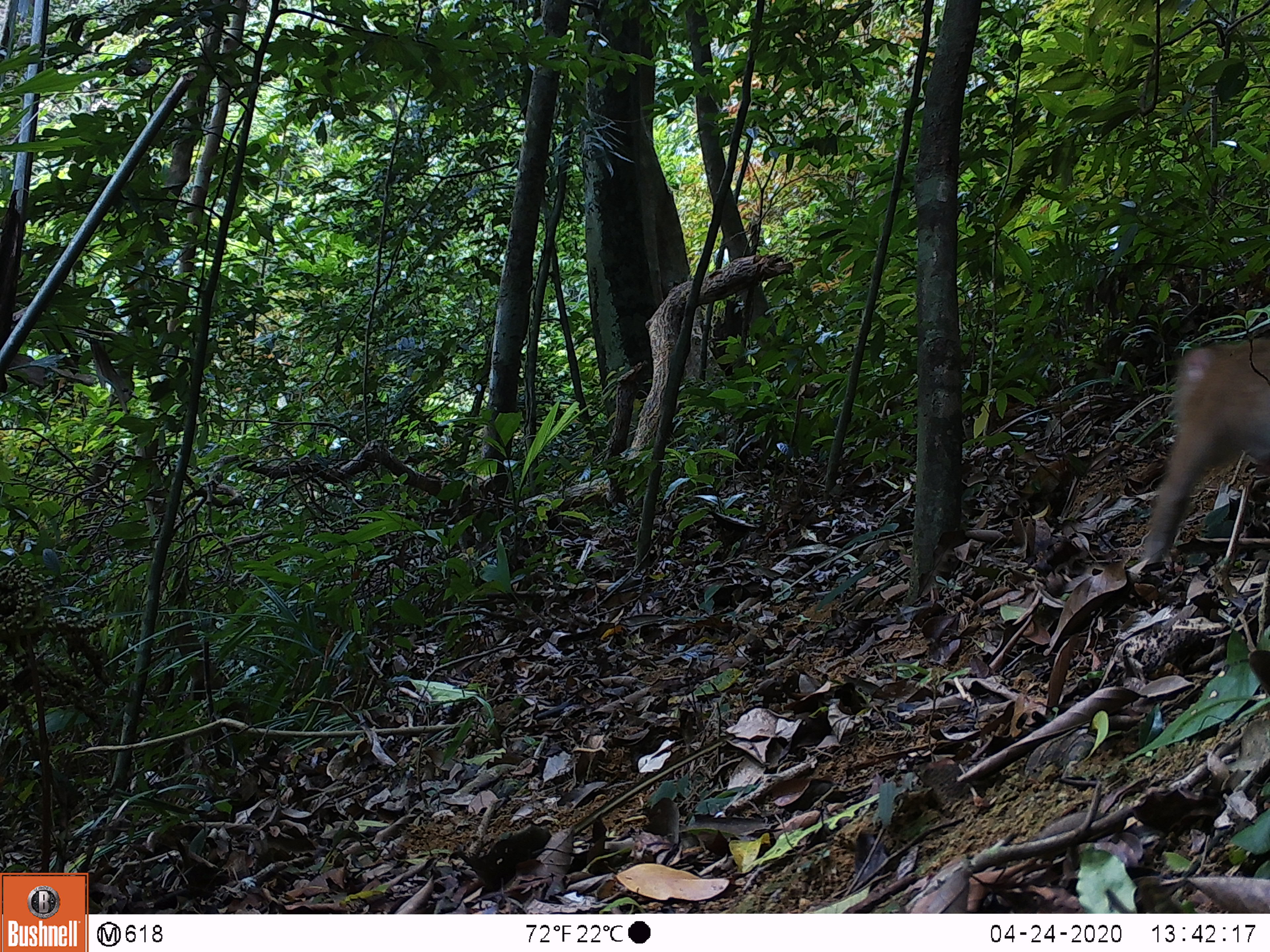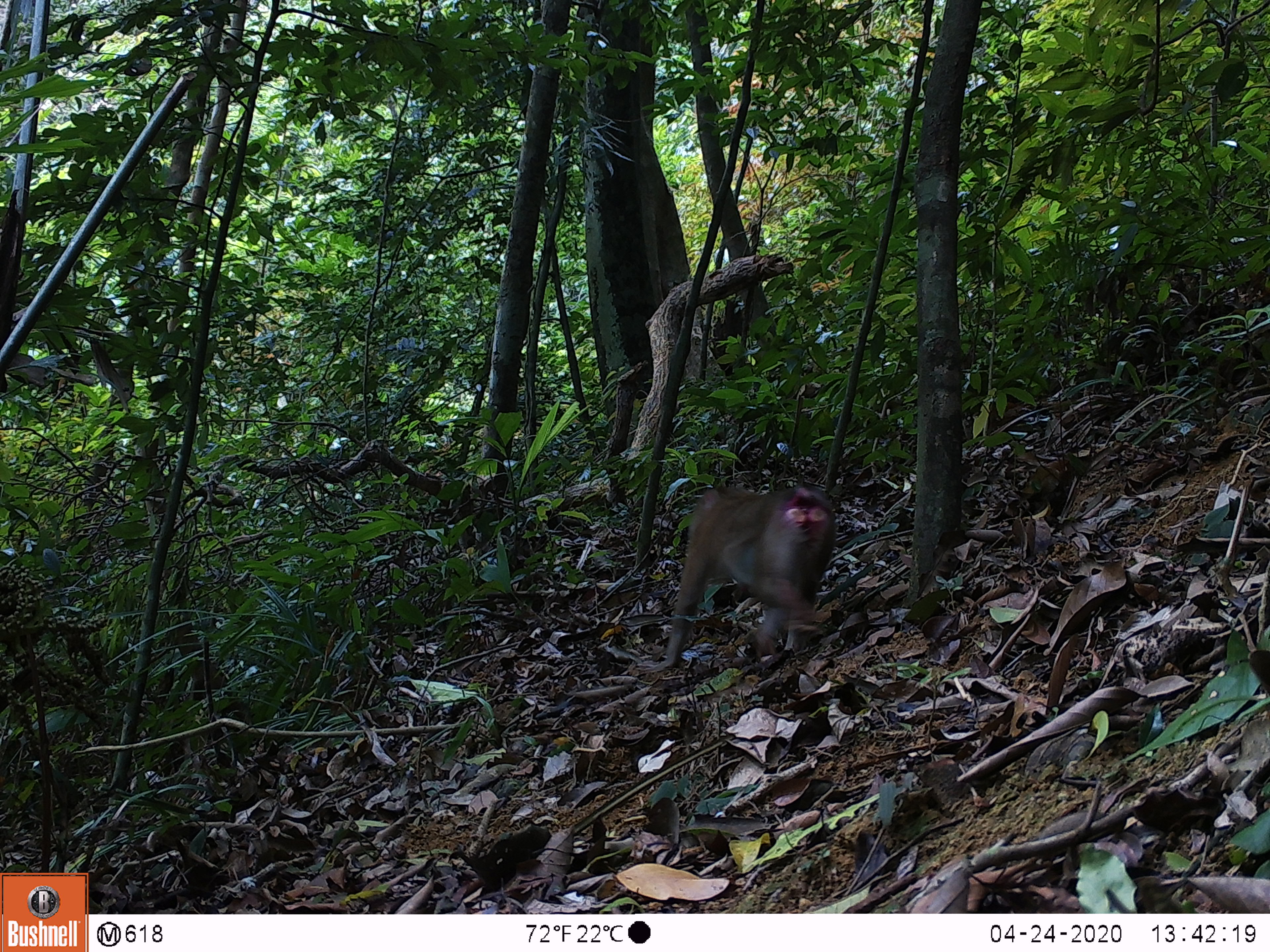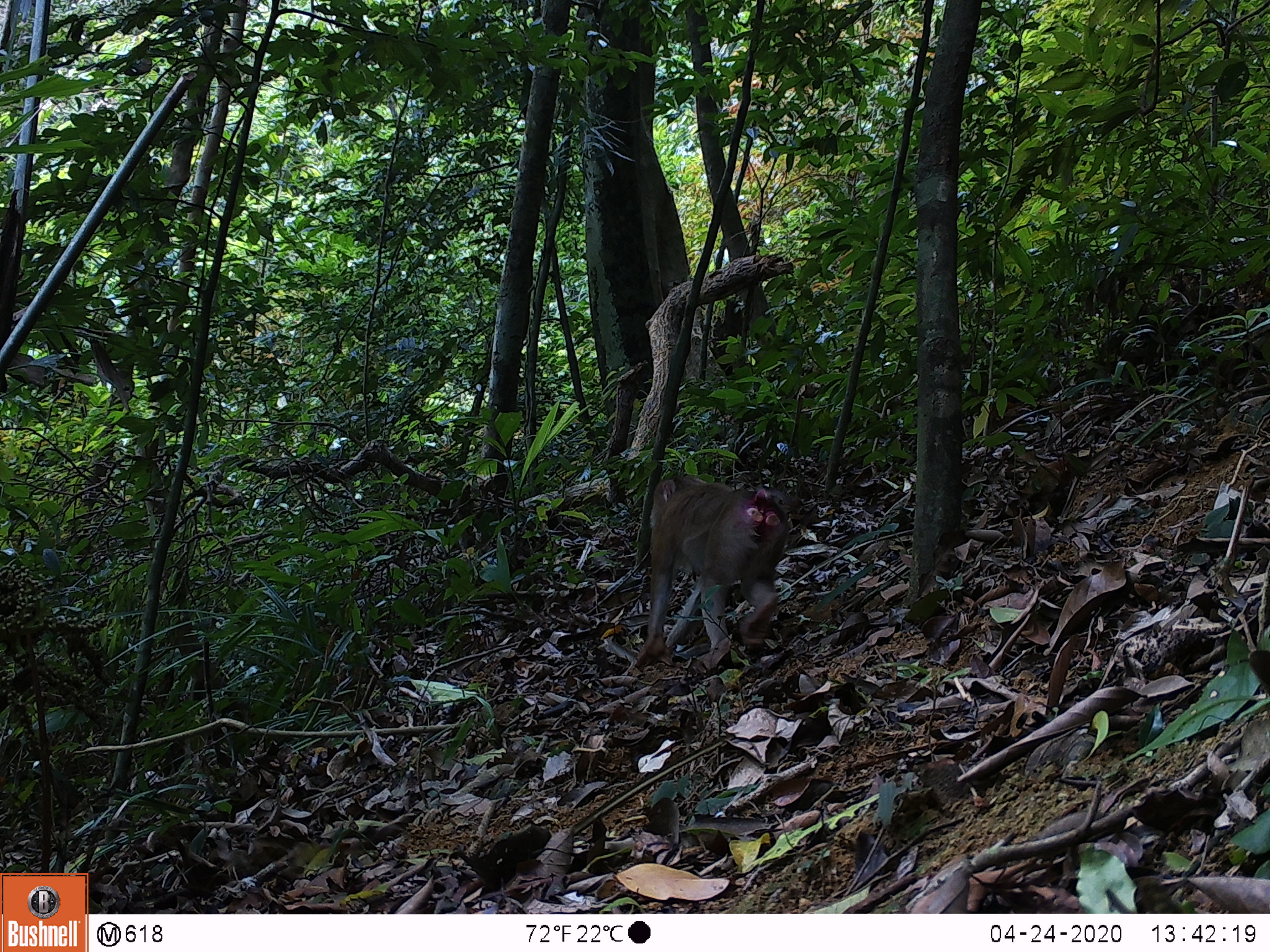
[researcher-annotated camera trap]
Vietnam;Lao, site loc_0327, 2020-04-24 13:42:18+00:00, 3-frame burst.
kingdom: Animalia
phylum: Chordata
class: Mammalia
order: Primates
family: Cercopithecidae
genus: Macaca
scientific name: Macaca nemestrina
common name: pig-tailed macaque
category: pig tailed macaque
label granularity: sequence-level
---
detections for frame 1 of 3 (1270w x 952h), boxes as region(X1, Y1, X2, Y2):
pig tailed macaque: region(1137, 335, 1270, 571)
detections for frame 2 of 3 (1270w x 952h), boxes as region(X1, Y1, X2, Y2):
pig tailed macaque: region(634, 481, 838, 673)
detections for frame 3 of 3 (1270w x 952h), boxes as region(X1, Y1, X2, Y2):
pig tailed macaque: region(633, 475, 792, 668)